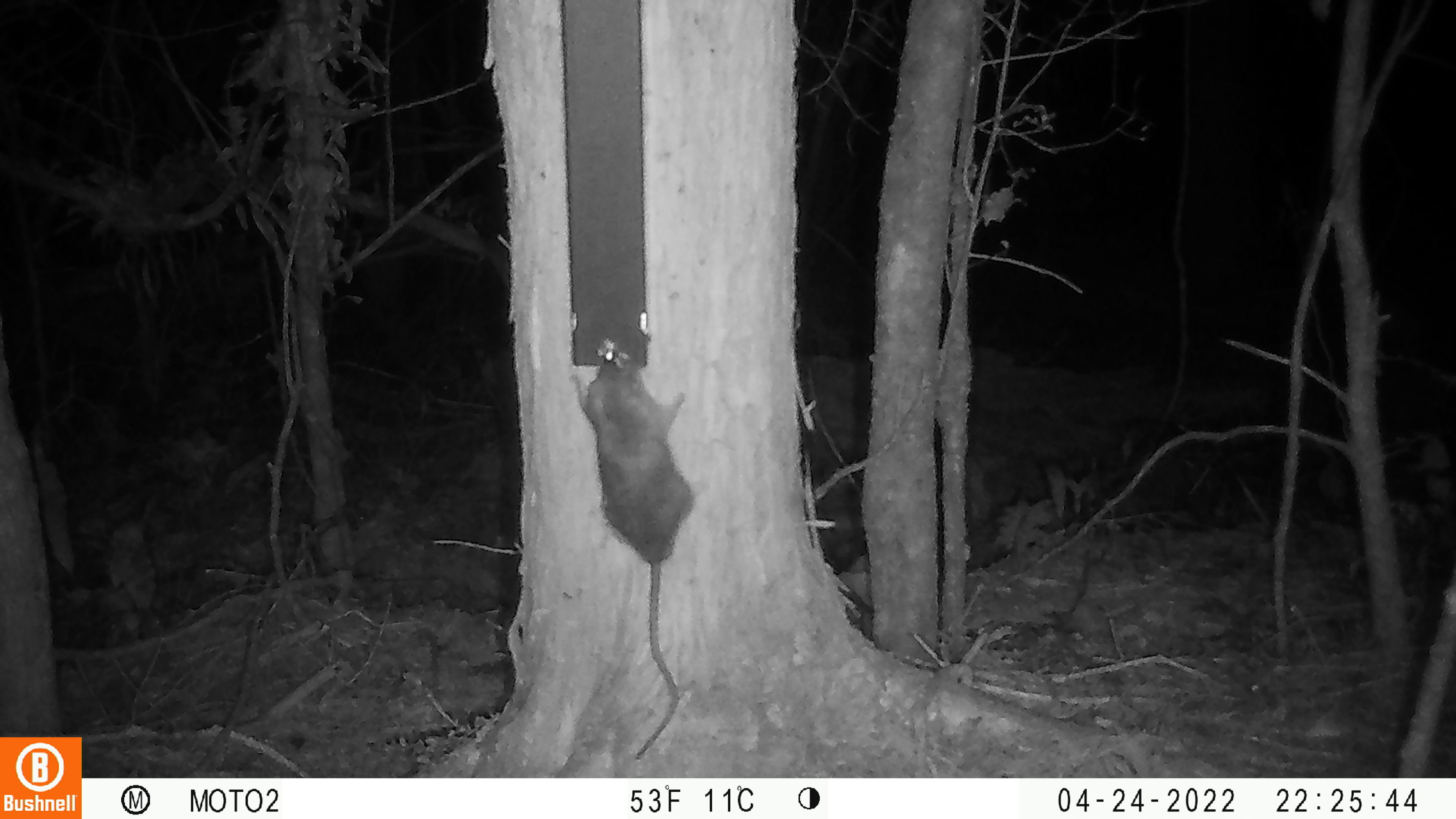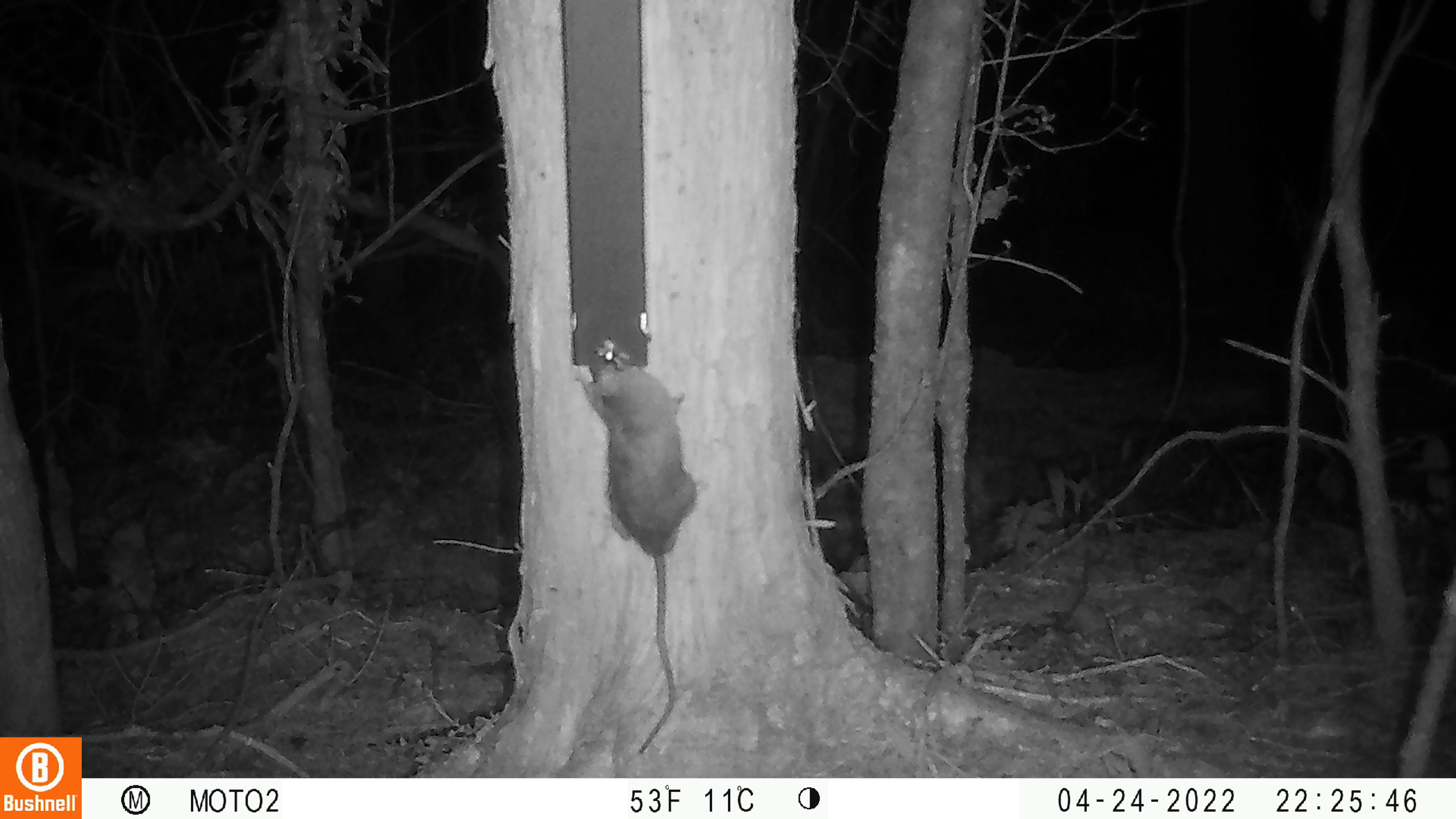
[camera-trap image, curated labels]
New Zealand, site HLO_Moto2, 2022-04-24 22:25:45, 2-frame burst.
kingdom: Animalia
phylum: Chordata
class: Mammalia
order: Rodentia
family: Muridae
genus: Rattus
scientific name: Rattus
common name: rat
Rat (Rattus).